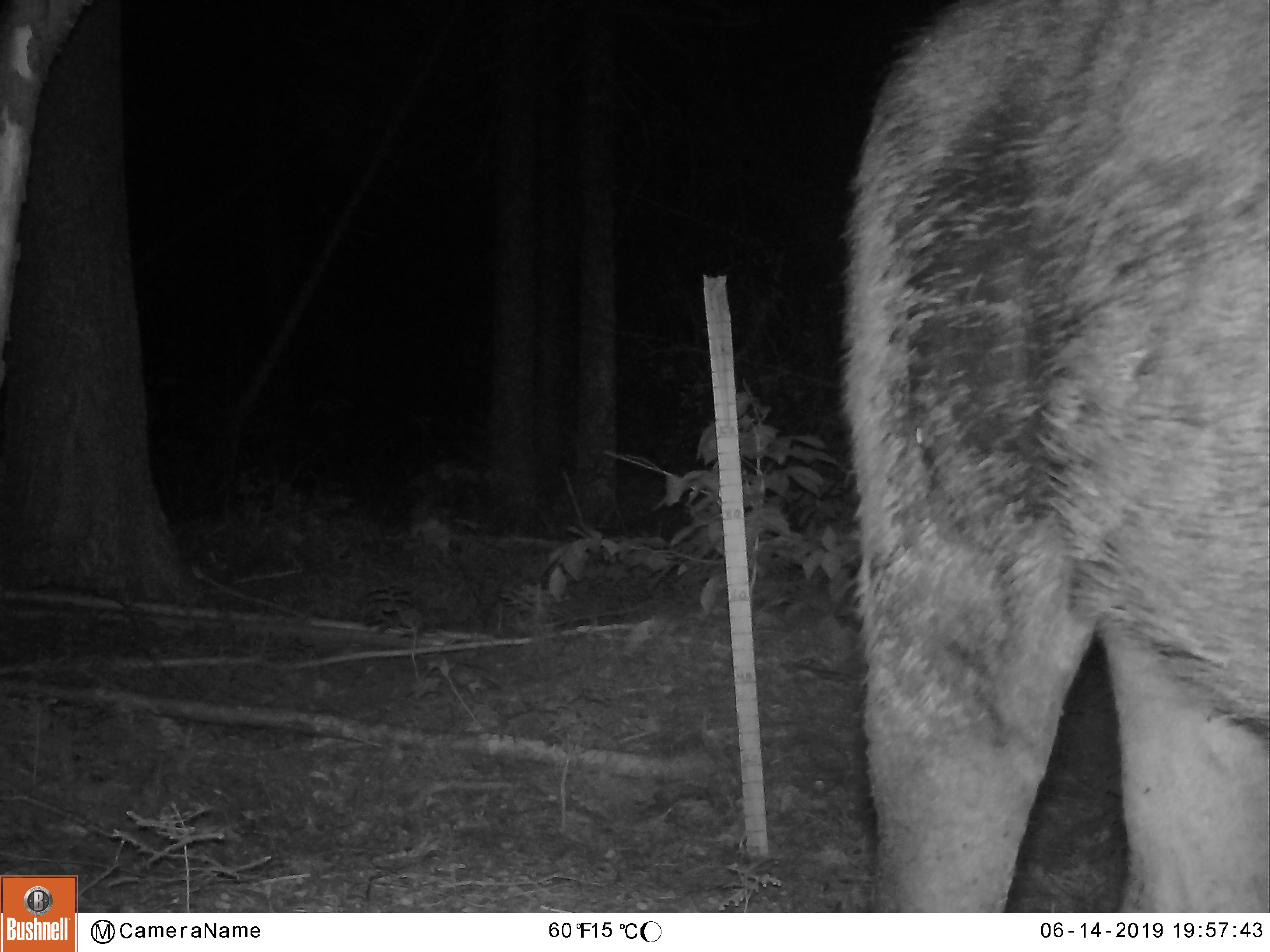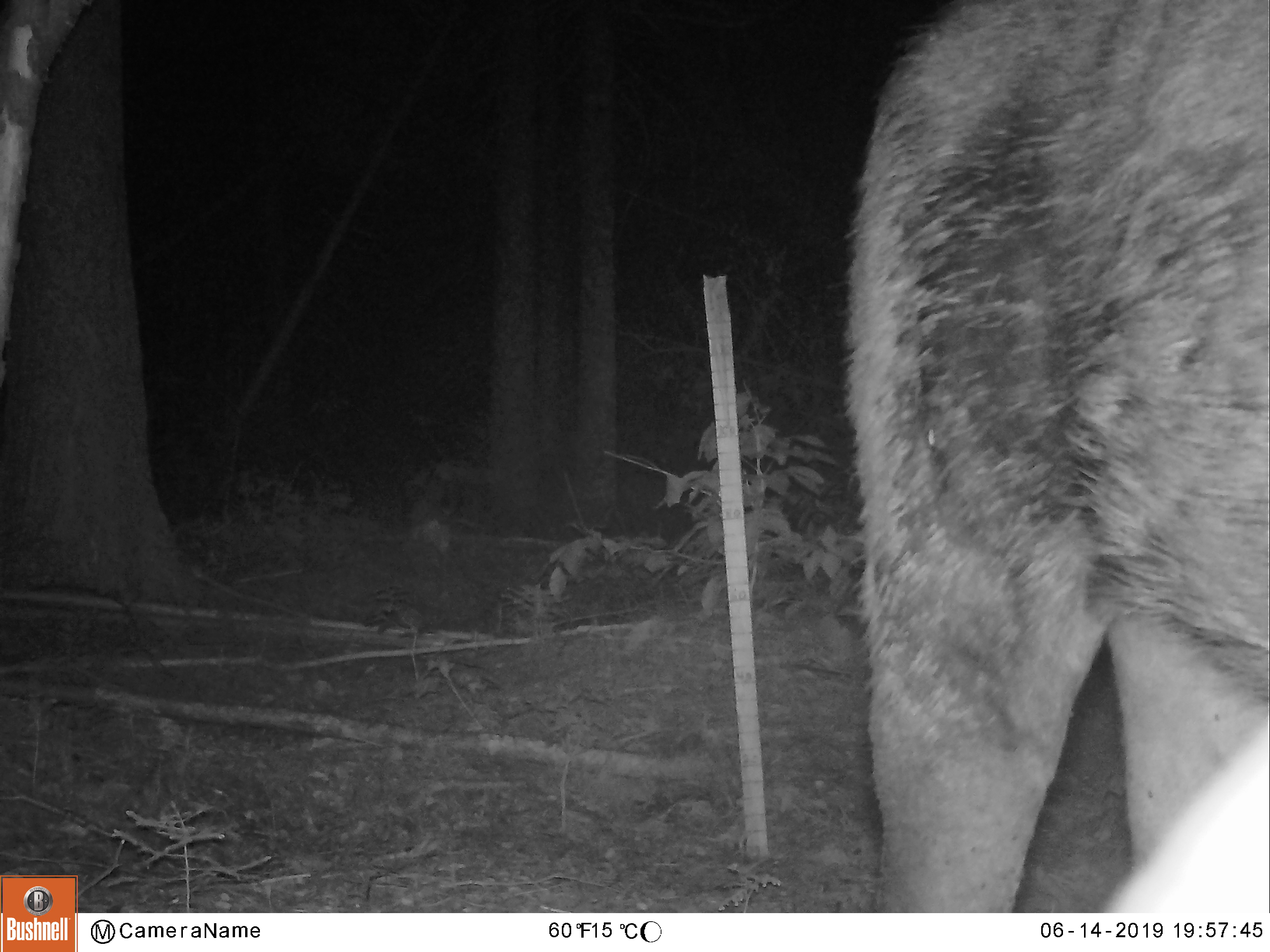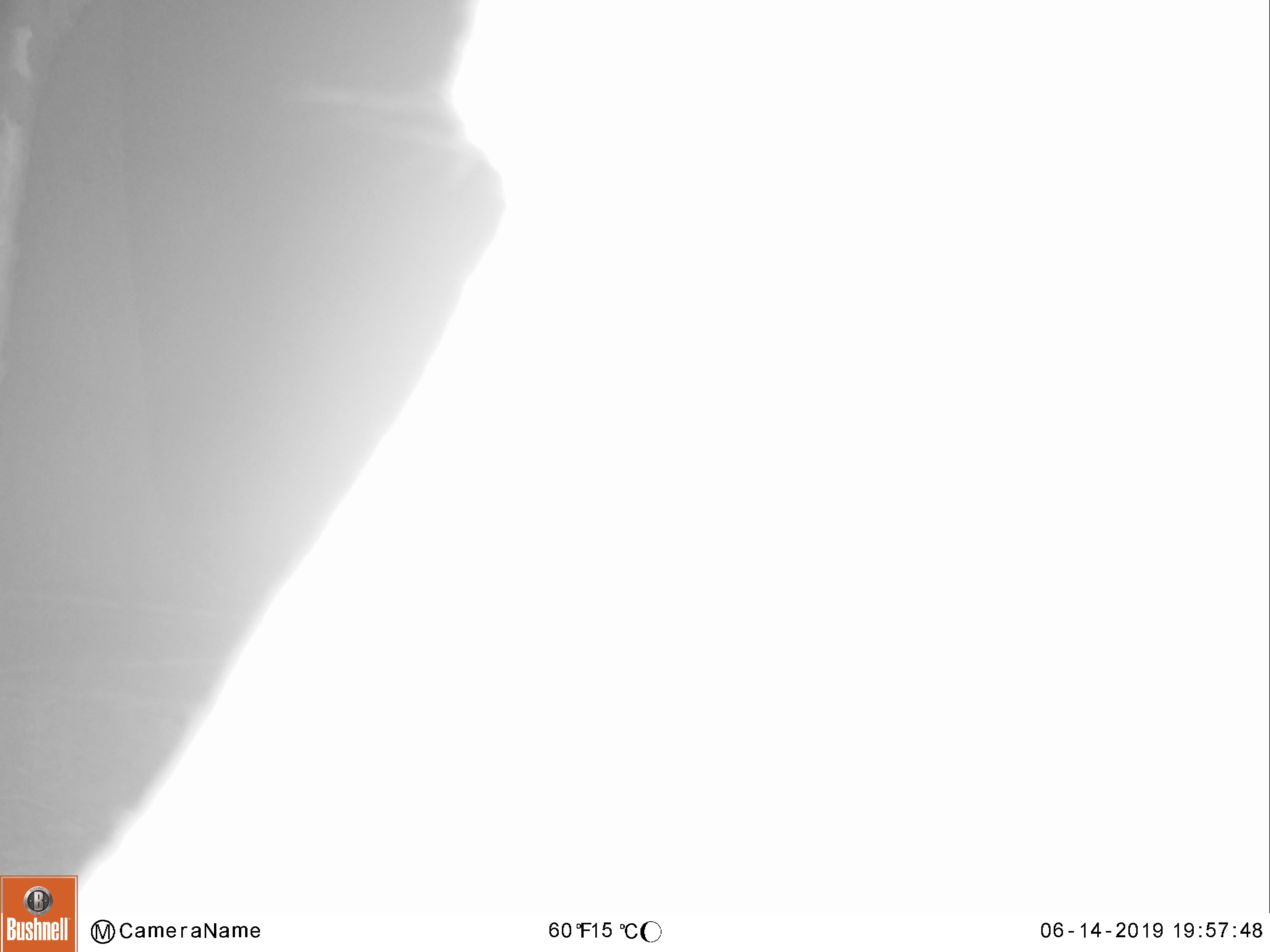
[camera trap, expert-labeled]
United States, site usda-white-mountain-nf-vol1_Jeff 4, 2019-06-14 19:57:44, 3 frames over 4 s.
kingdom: Animalia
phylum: Chordata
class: Mammalia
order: Artiodactyla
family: Cervidae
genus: Alces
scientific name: Alces alces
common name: moose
Moose (Alces alces).